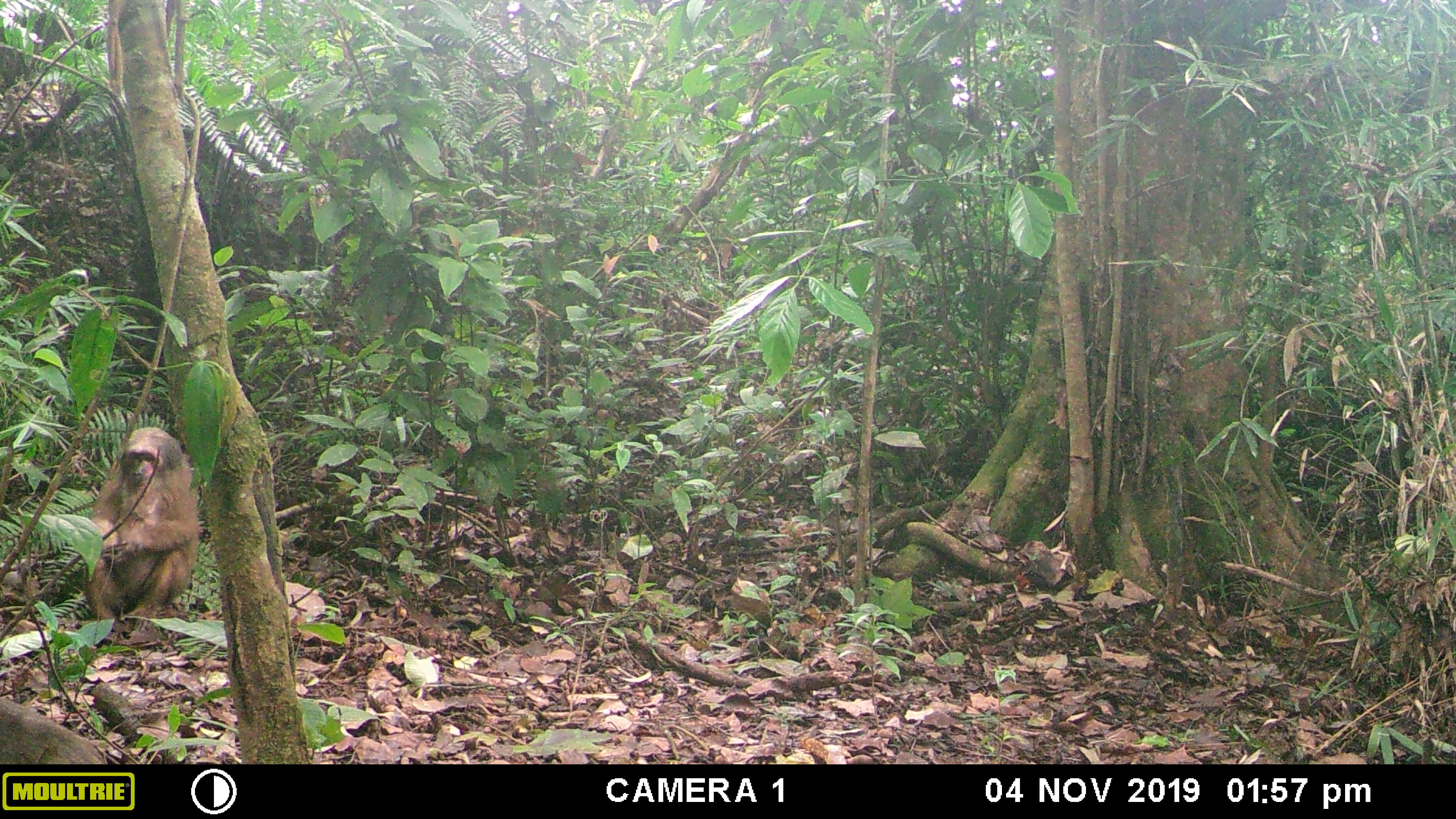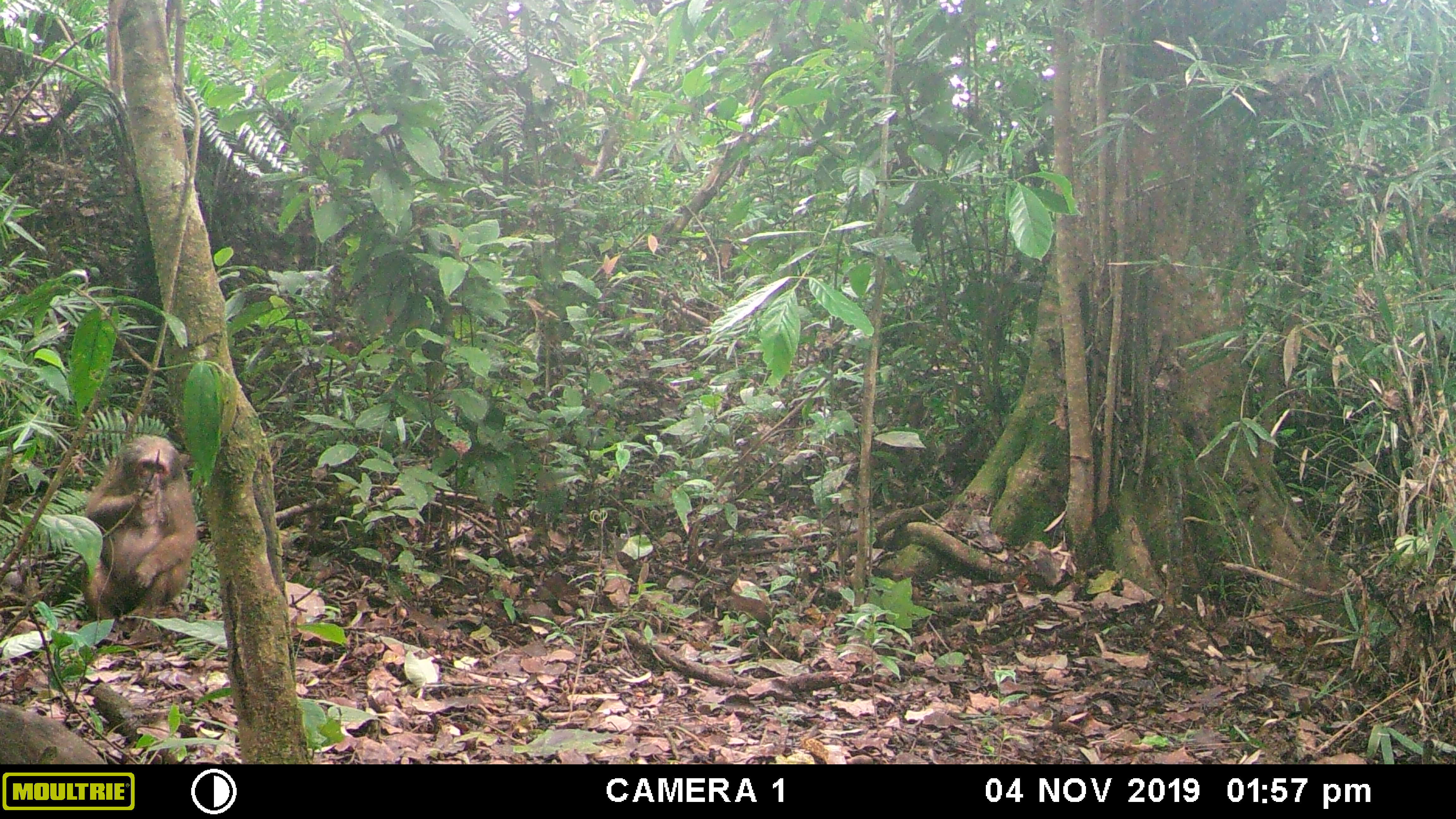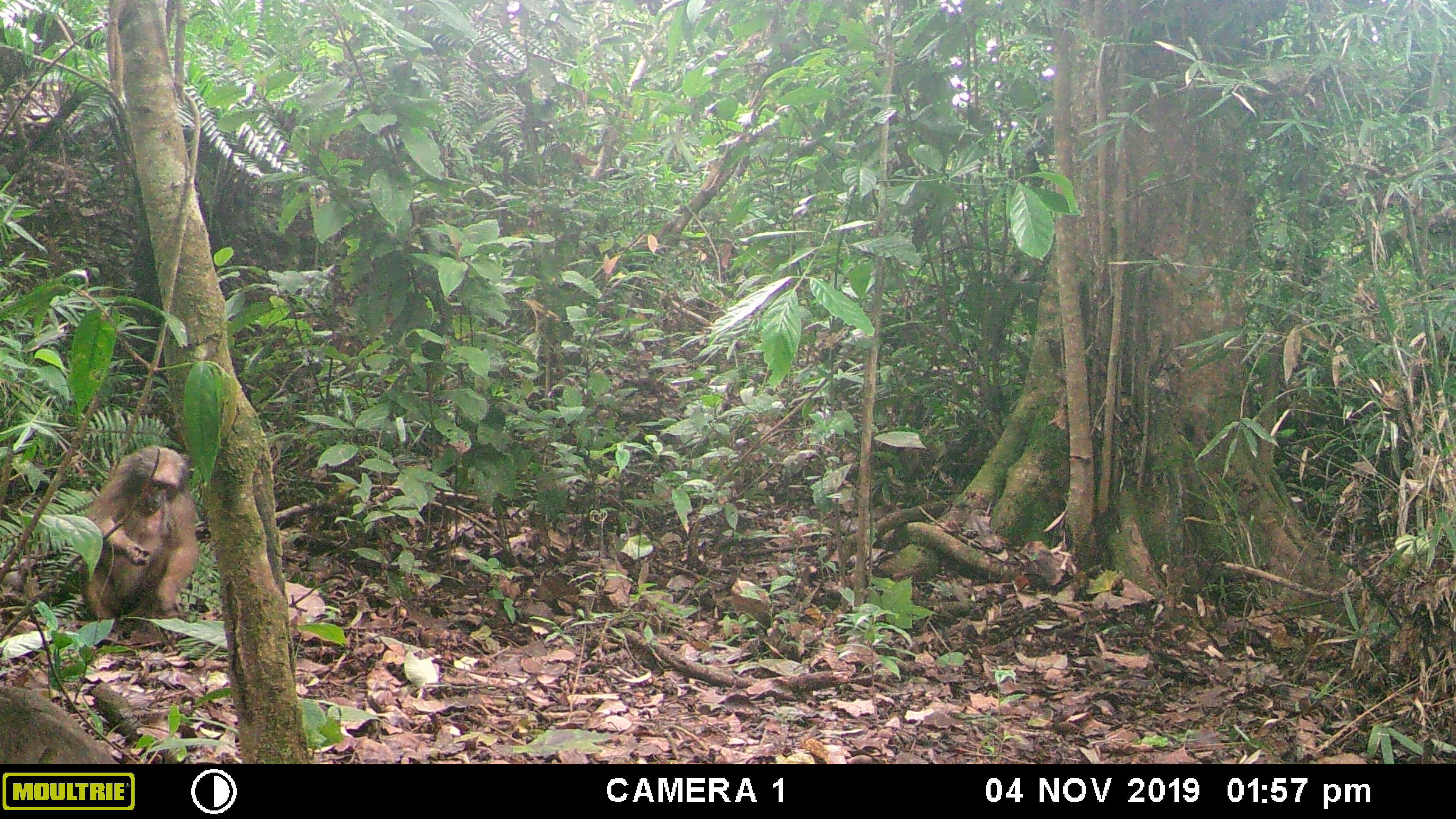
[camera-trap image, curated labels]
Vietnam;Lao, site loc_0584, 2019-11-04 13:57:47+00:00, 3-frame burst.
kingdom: Animalia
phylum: Chordata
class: Mammalia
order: Primates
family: Cercopithecidae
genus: Macaca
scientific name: Macaca arctoides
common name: stump-tailed macaque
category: stump tailed macaque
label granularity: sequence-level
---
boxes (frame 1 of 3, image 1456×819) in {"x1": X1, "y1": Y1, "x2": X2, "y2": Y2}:
stump tailed macaque: {"x1": 85, "y1": 427, "x2": 201, "y2": 633}; {"x1": 0, "y1": 696, "x2": 107, "y2": 764}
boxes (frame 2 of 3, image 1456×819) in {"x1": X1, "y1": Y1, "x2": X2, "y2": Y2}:
stump tailed macaque: {"x1": 80, "y1": 435, "x2": 197, "y2": 632}; {"x1": 0, "y1": 703, "x2": 107, "y2": 764}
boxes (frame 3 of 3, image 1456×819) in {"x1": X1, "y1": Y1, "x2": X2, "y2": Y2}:
stump tailed macaque: {"x1": 81, "y1": 446, "x2": 198, "y2": 640}; {"x1": 0, "y1": 685, "x2": 120, "y2": 764}